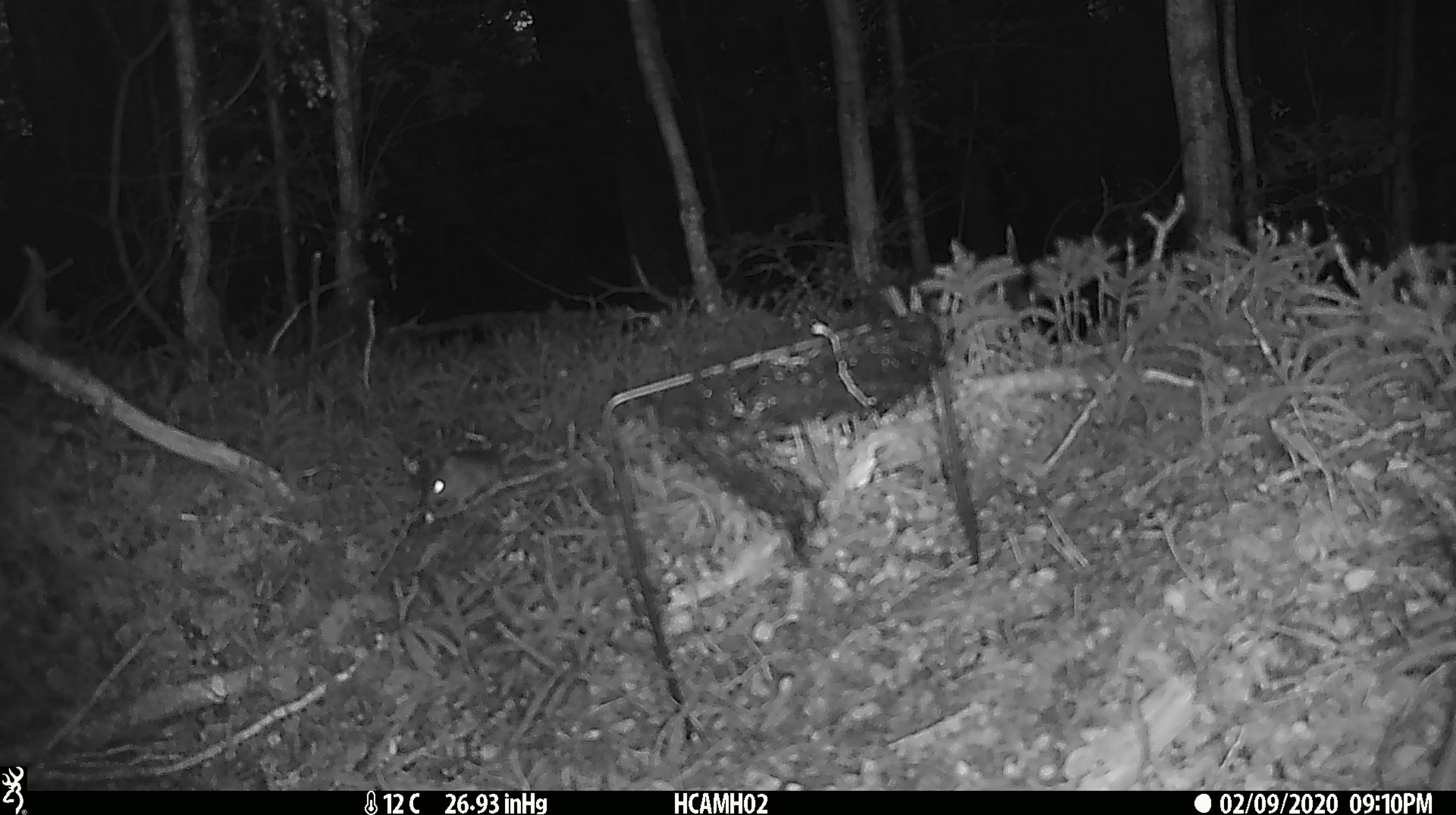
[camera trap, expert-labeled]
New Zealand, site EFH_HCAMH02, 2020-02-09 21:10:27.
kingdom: Animalia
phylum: Chordata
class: Mammalia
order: Rodentia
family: Muridae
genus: Mus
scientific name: Mus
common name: mouse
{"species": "mouse (Mus)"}